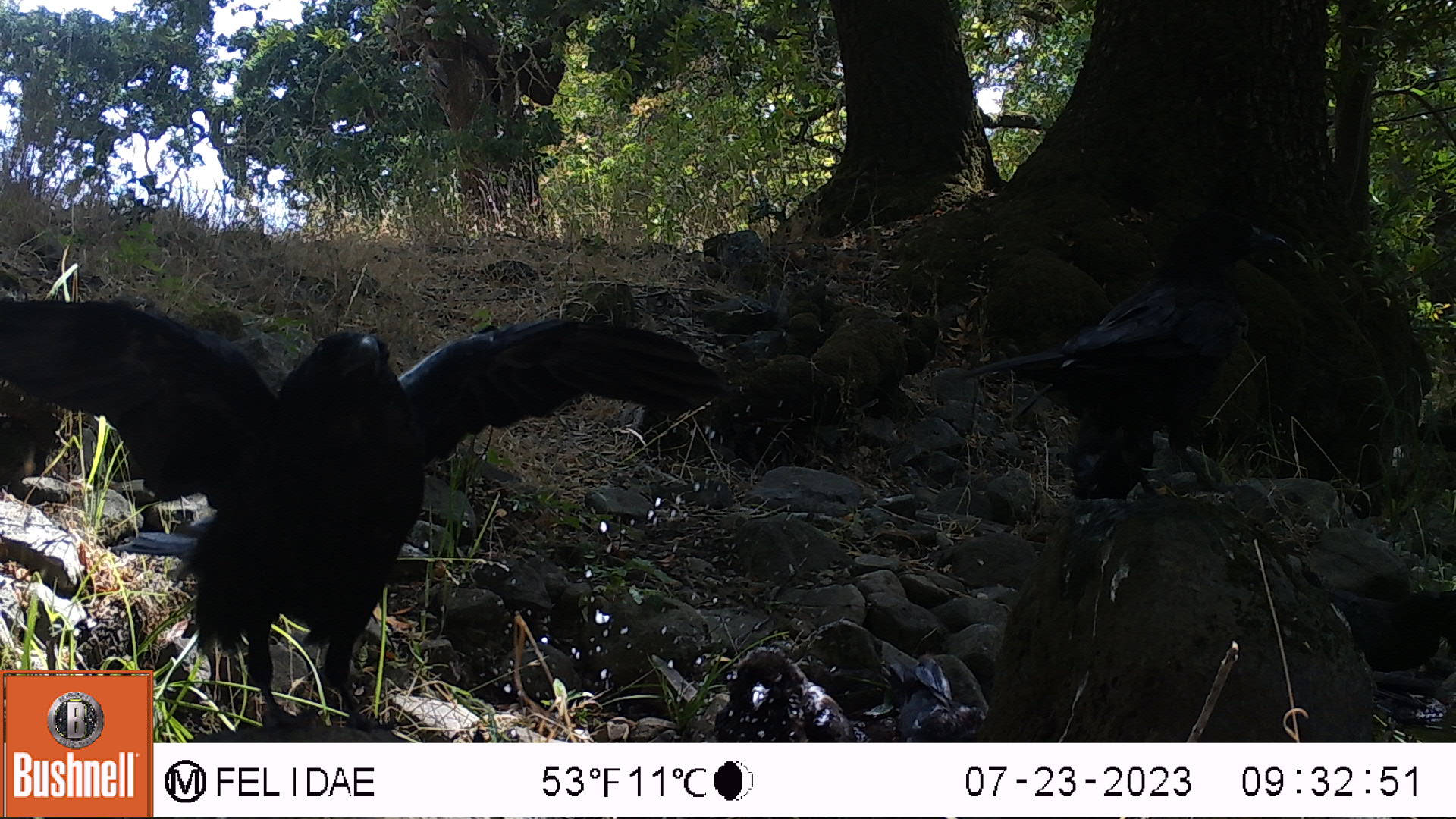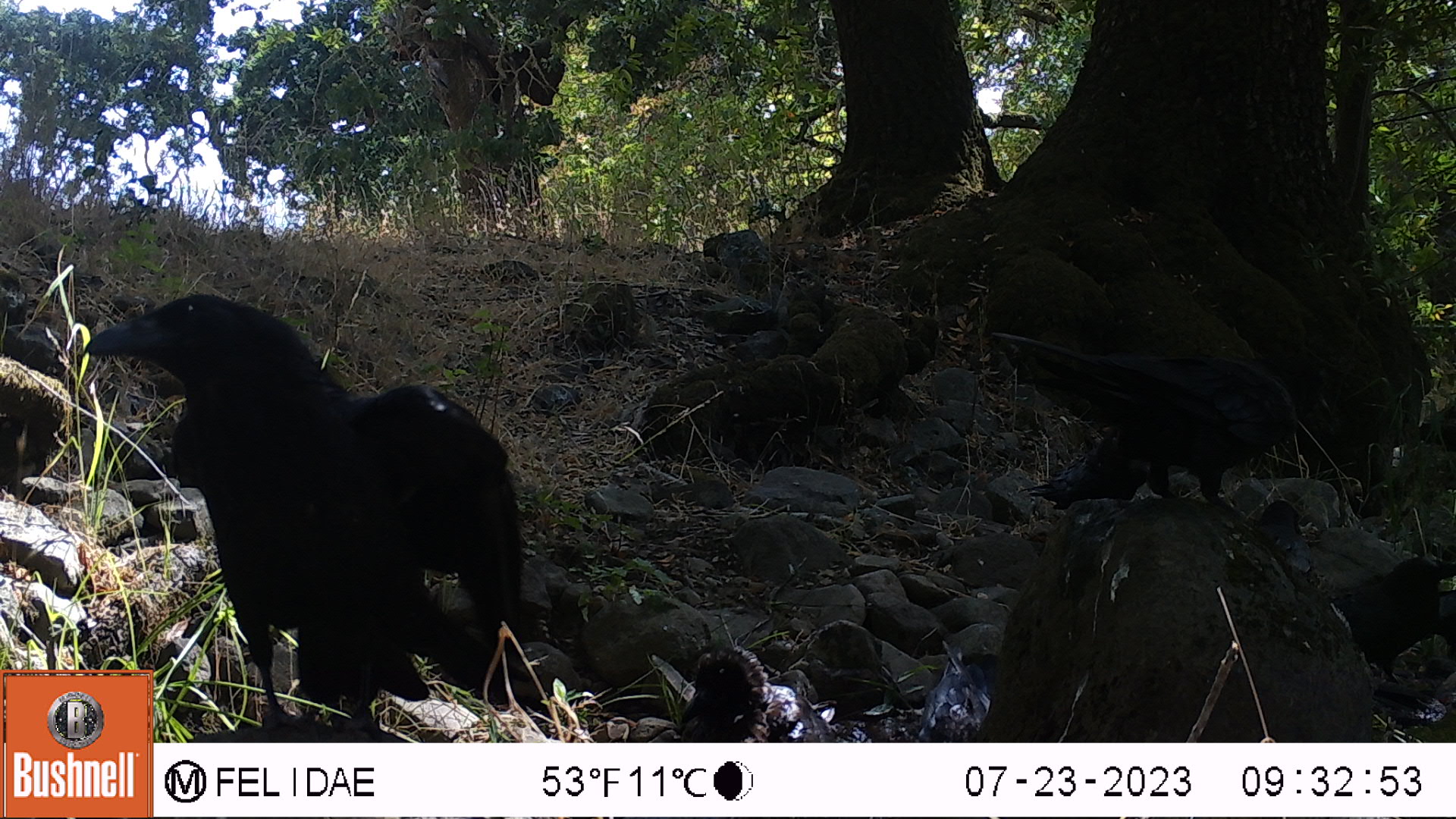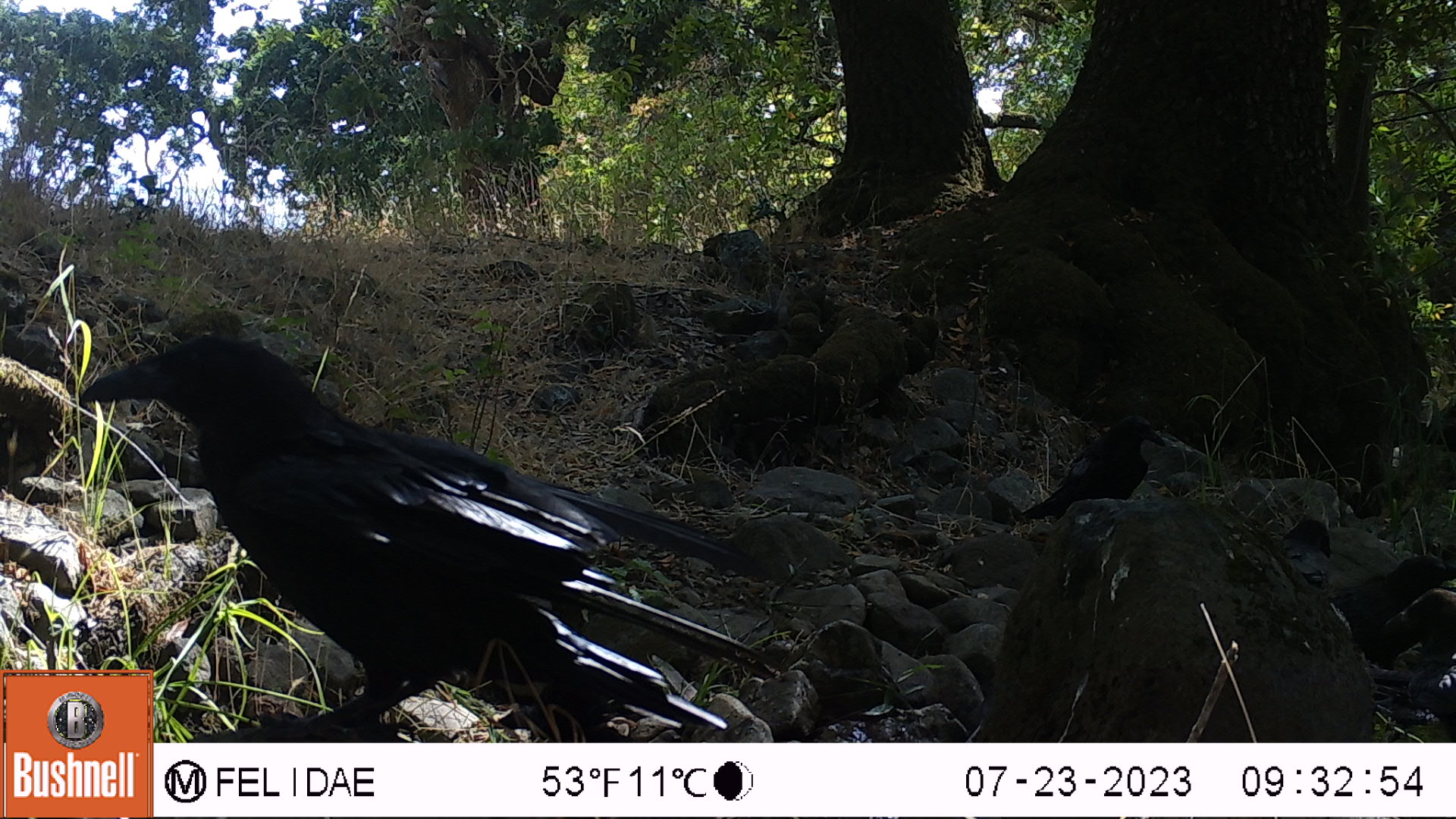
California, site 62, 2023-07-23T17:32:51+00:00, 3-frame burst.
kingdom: Animalia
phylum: Chordata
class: Aves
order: Passeriformes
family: Corvidae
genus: Corvus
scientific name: Corvus brachyrhynchos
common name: american crow